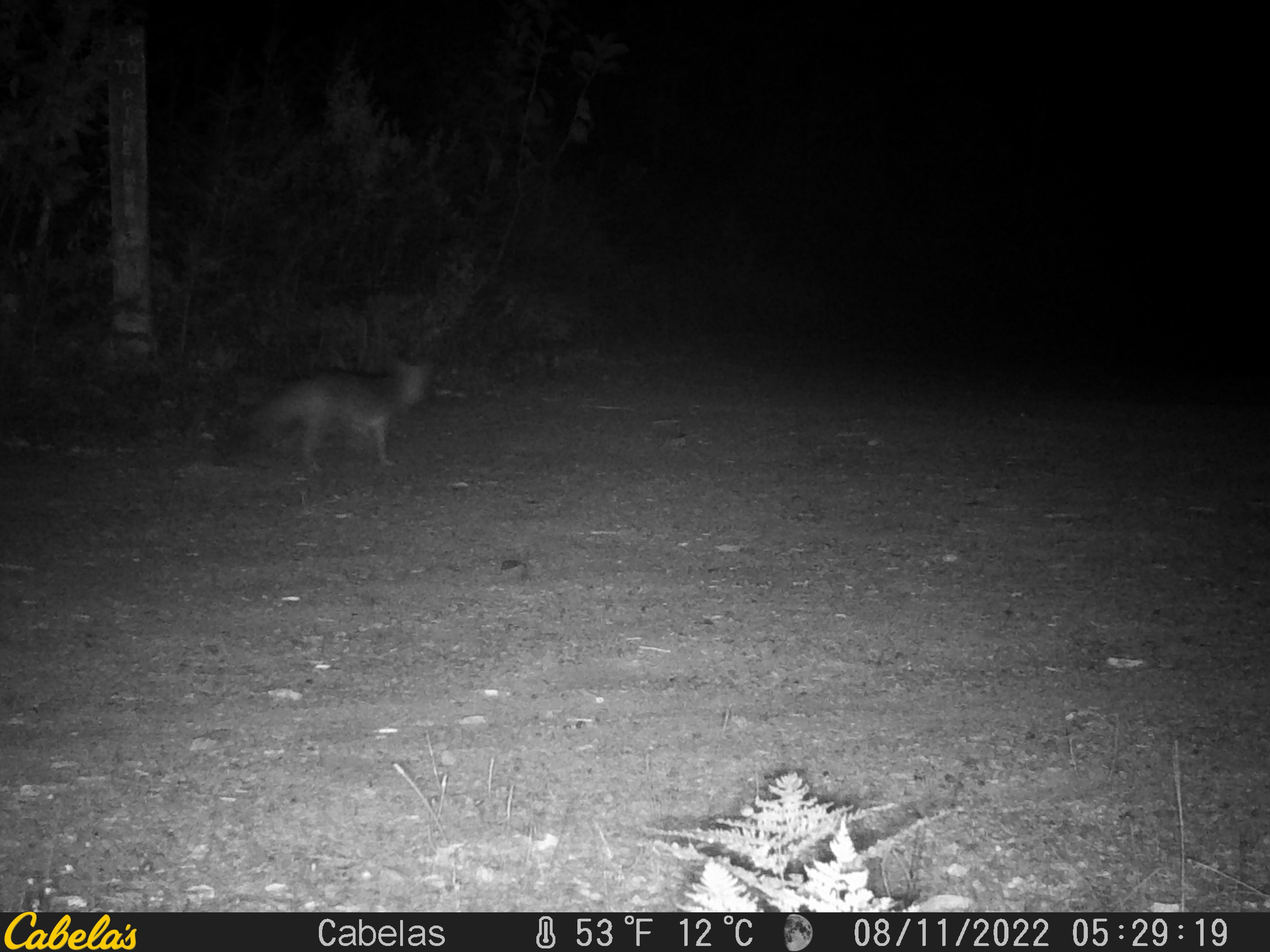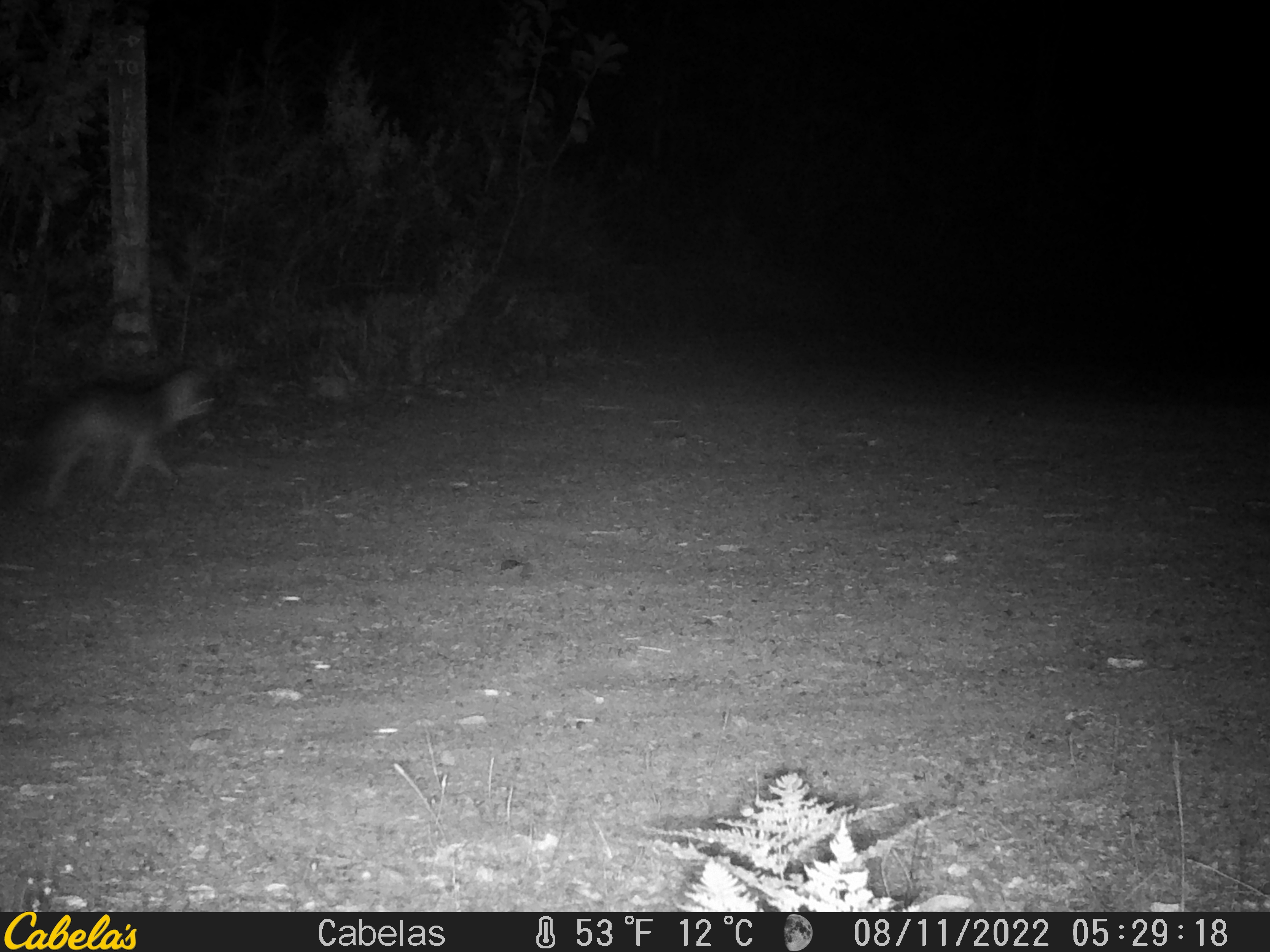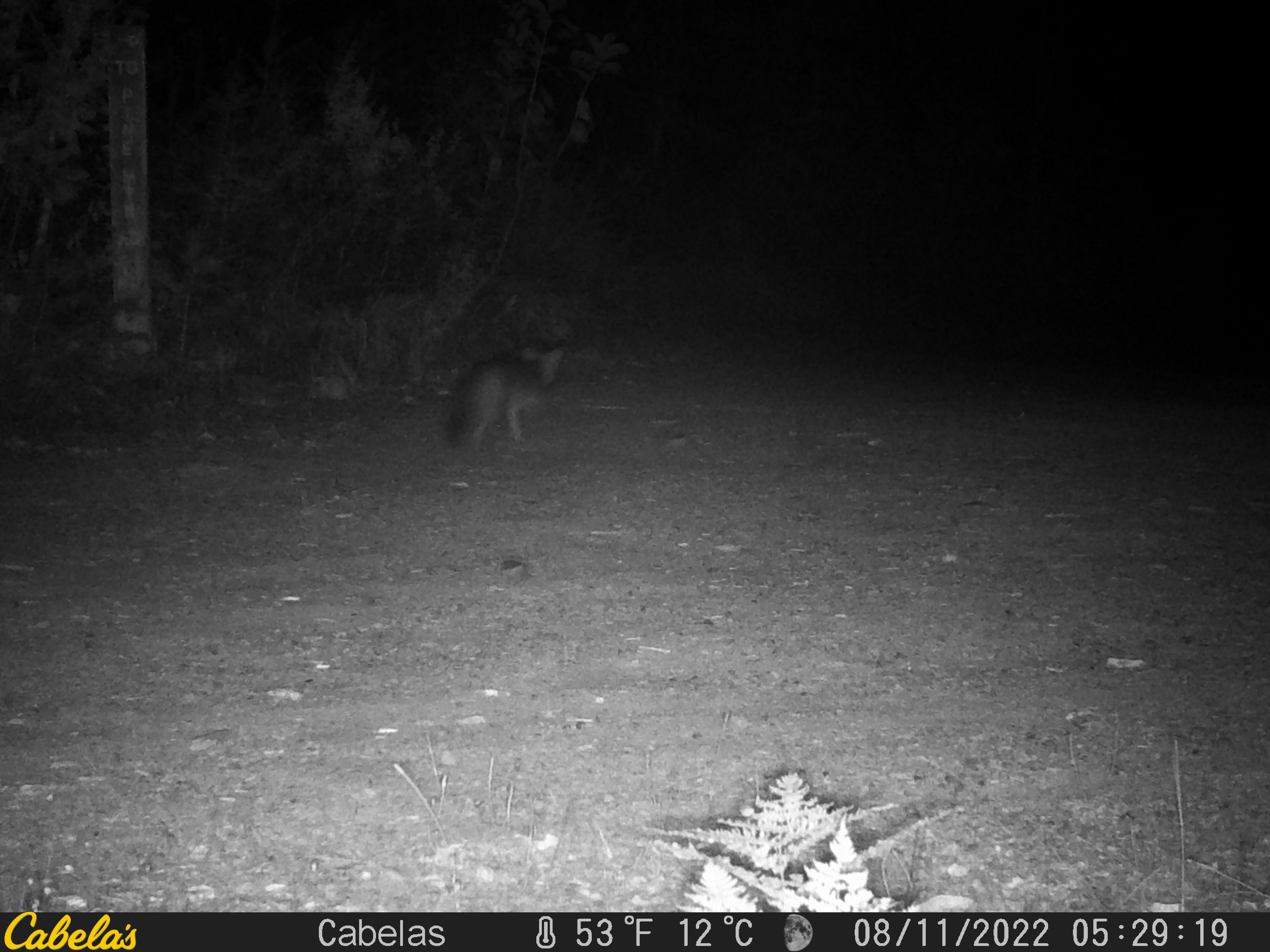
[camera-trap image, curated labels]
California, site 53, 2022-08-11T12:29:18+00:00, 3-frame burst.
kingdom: Animalia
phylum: Chordata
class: Mammalia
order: Carnivora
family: Canidae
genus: Urocyon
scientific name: Urocyon cinereoargenteus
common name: gray fox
Gray fox (Urocyon cinereoargenteus).